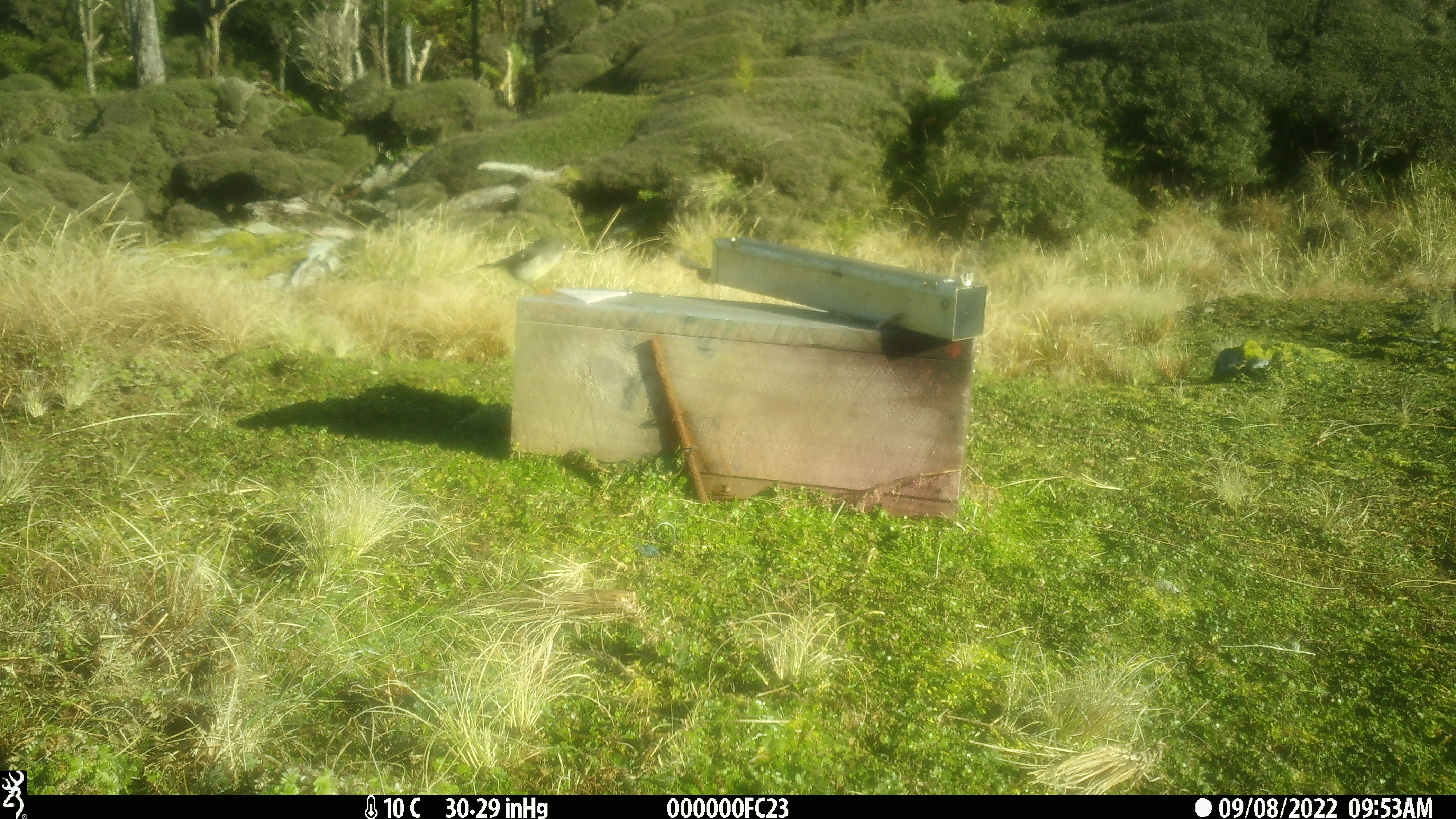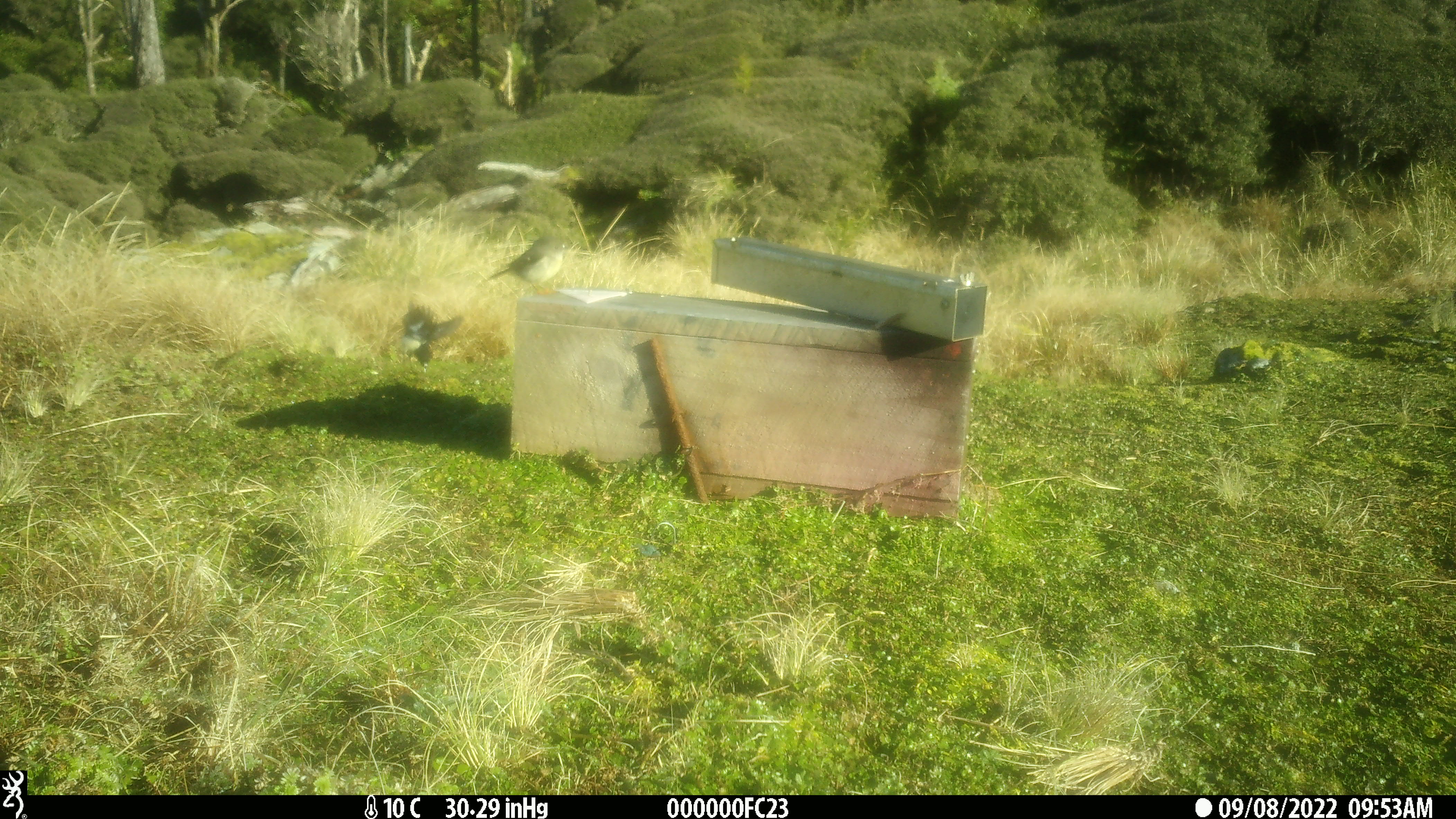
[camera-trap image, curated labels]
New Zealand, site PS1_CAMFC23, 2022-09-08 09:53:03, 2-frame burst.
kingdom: Animalia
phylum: Chordata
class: Aves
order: Passeriformes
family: Petroicidae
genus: Petroica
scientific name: Petroica macrocephala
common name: tomtit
Tomtit (Petroica macrocephala).